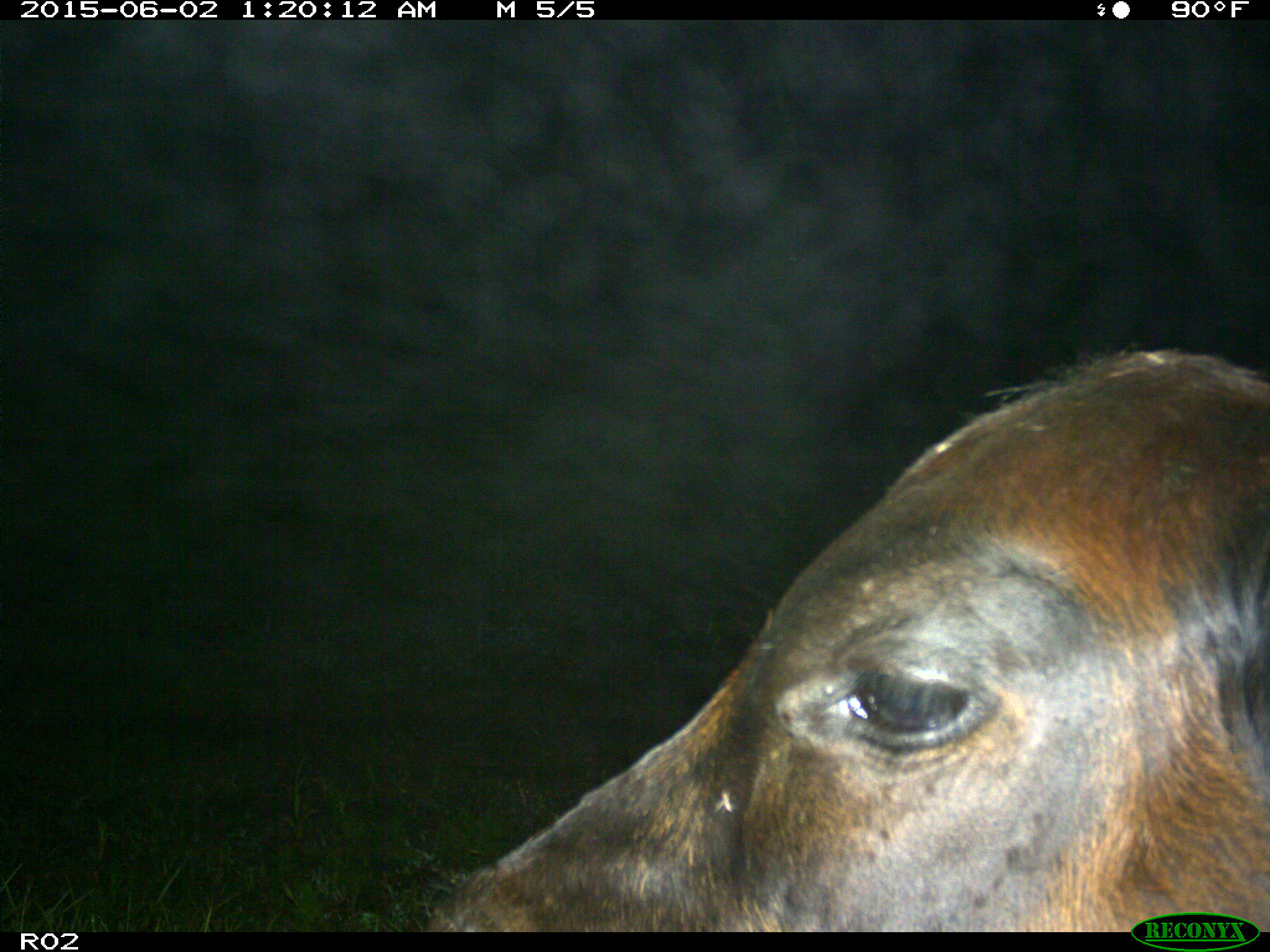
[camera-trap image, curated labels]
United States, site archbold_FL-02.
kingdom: Animalia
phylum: Chordata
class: Mammalia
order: Artiodactyla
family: Bovidae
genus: Bos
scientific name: Bos taurus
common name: domestic cow